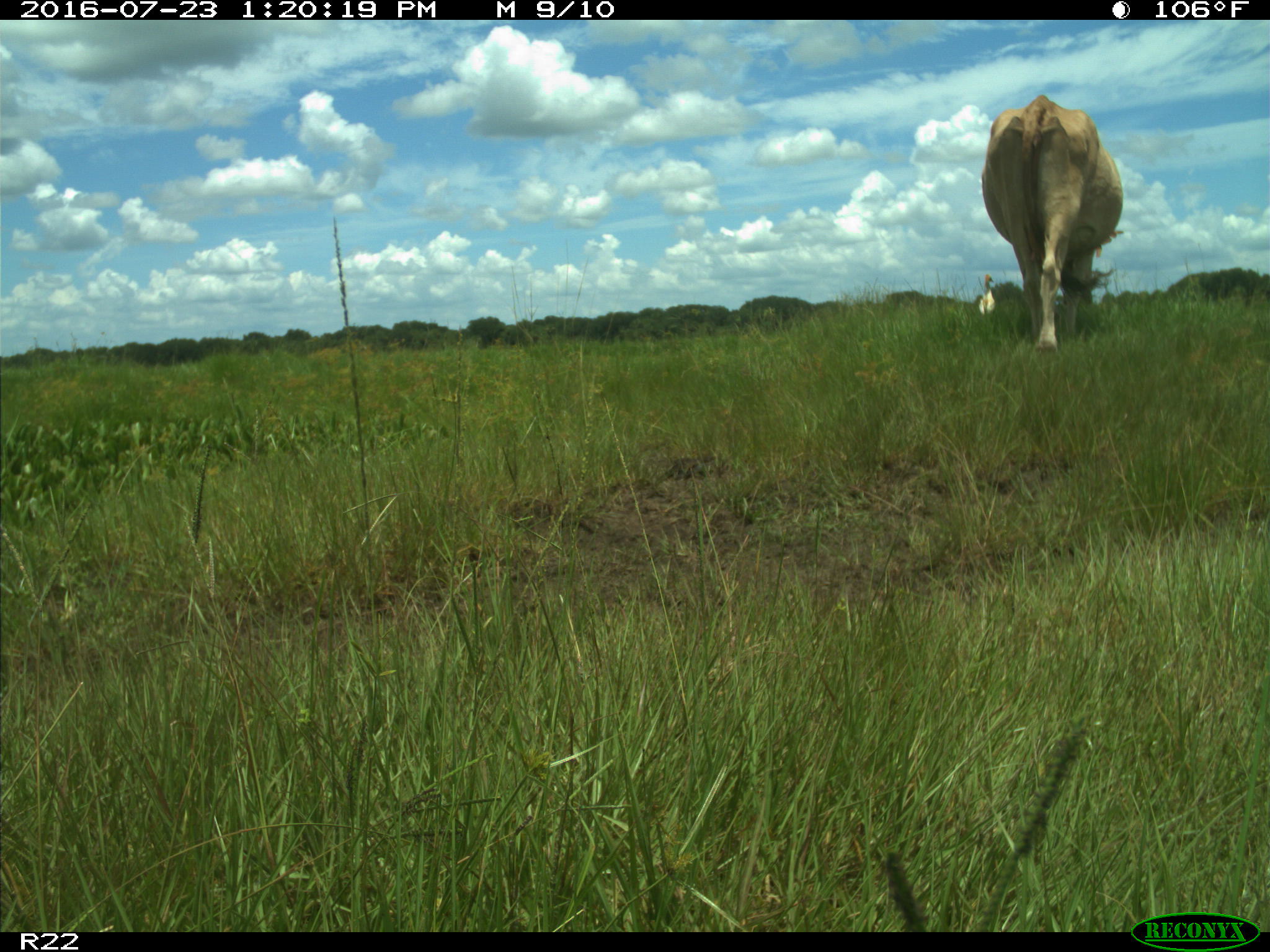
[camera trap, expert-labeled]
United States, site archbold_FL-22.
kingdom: Animalia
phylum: Chordata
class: Mammalia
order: Artiodactyla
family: Bovidae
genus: Bos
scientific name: Bos taurus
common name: domestic cow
Bos taurus (domestic cow).